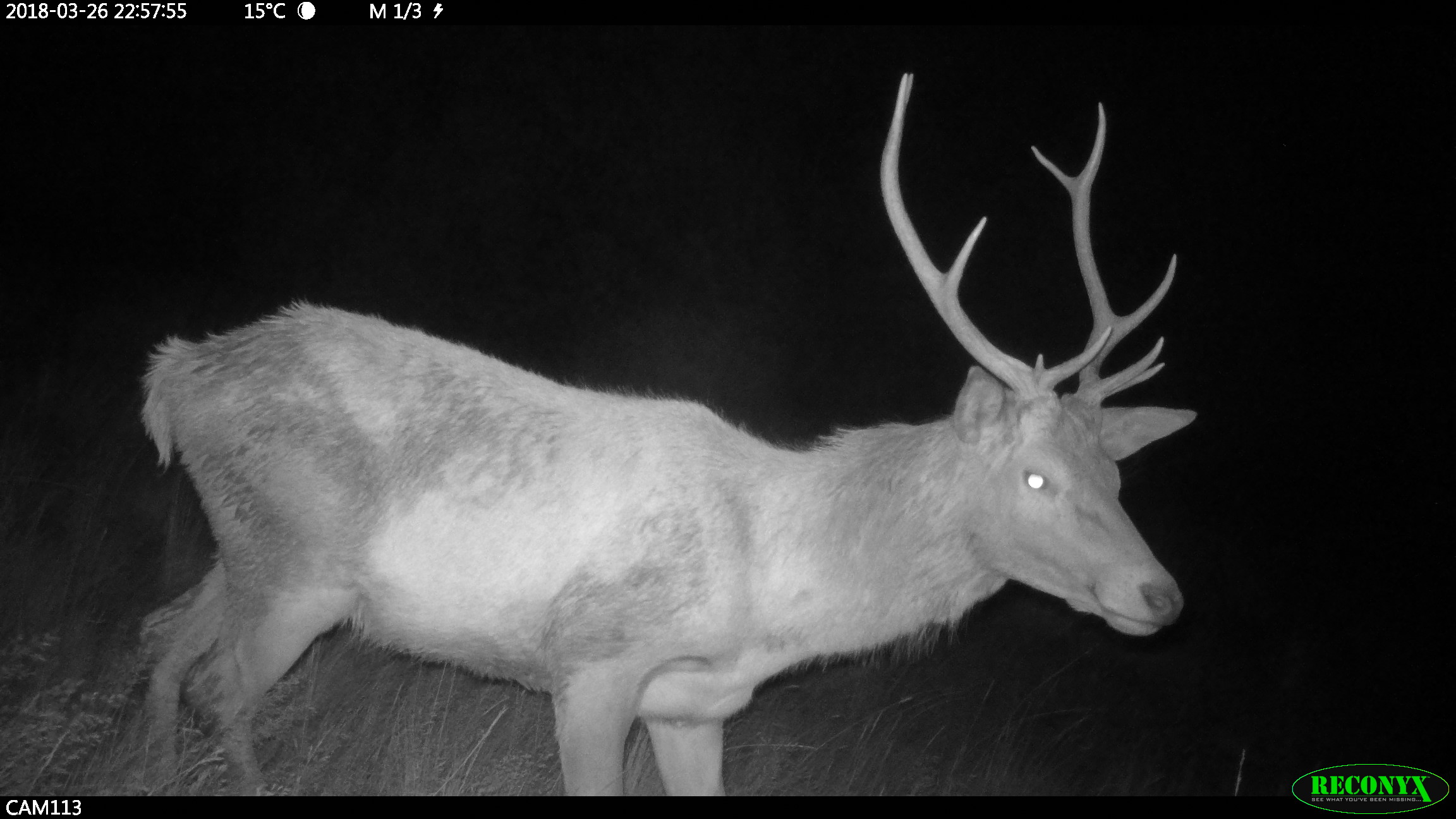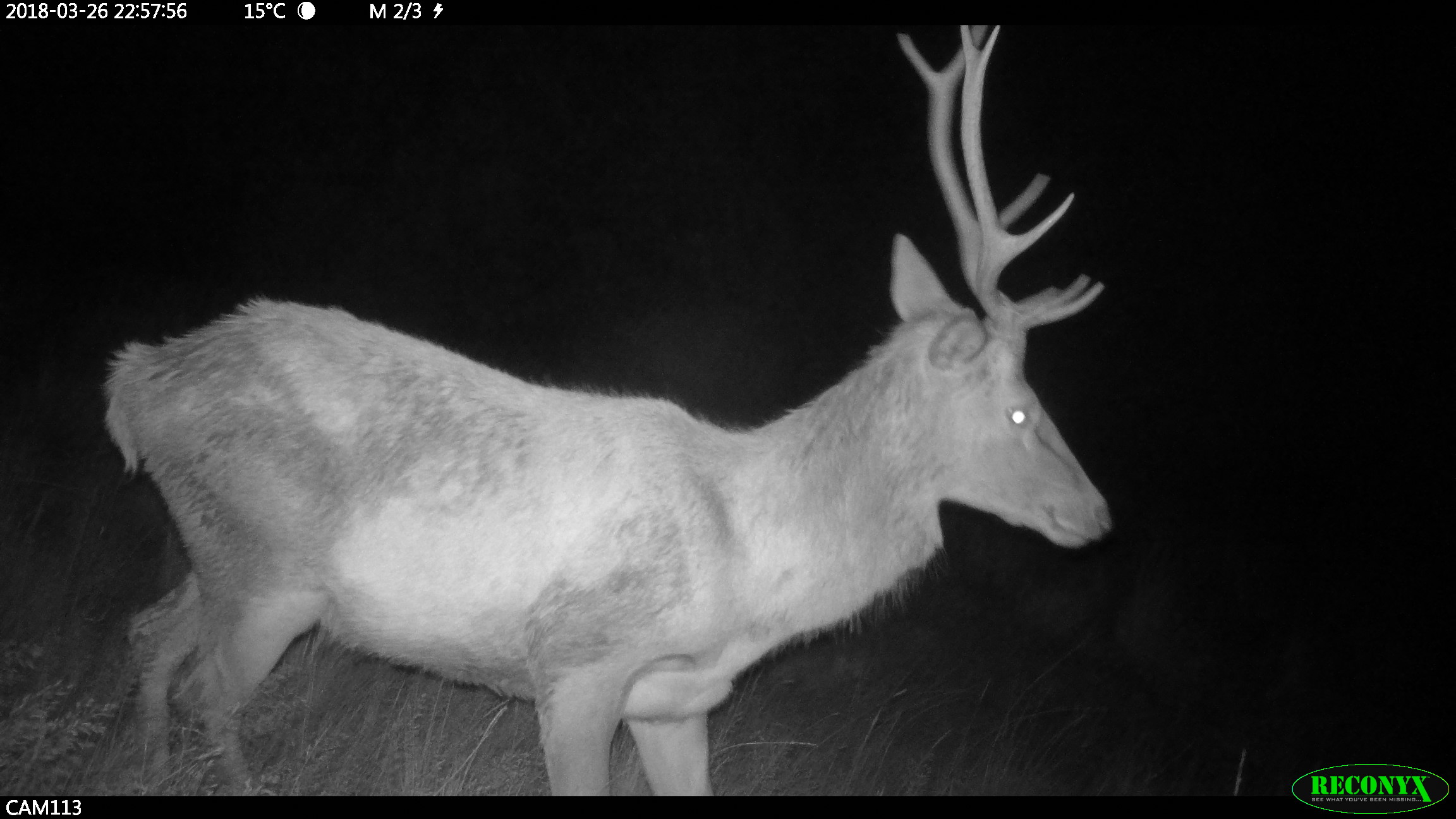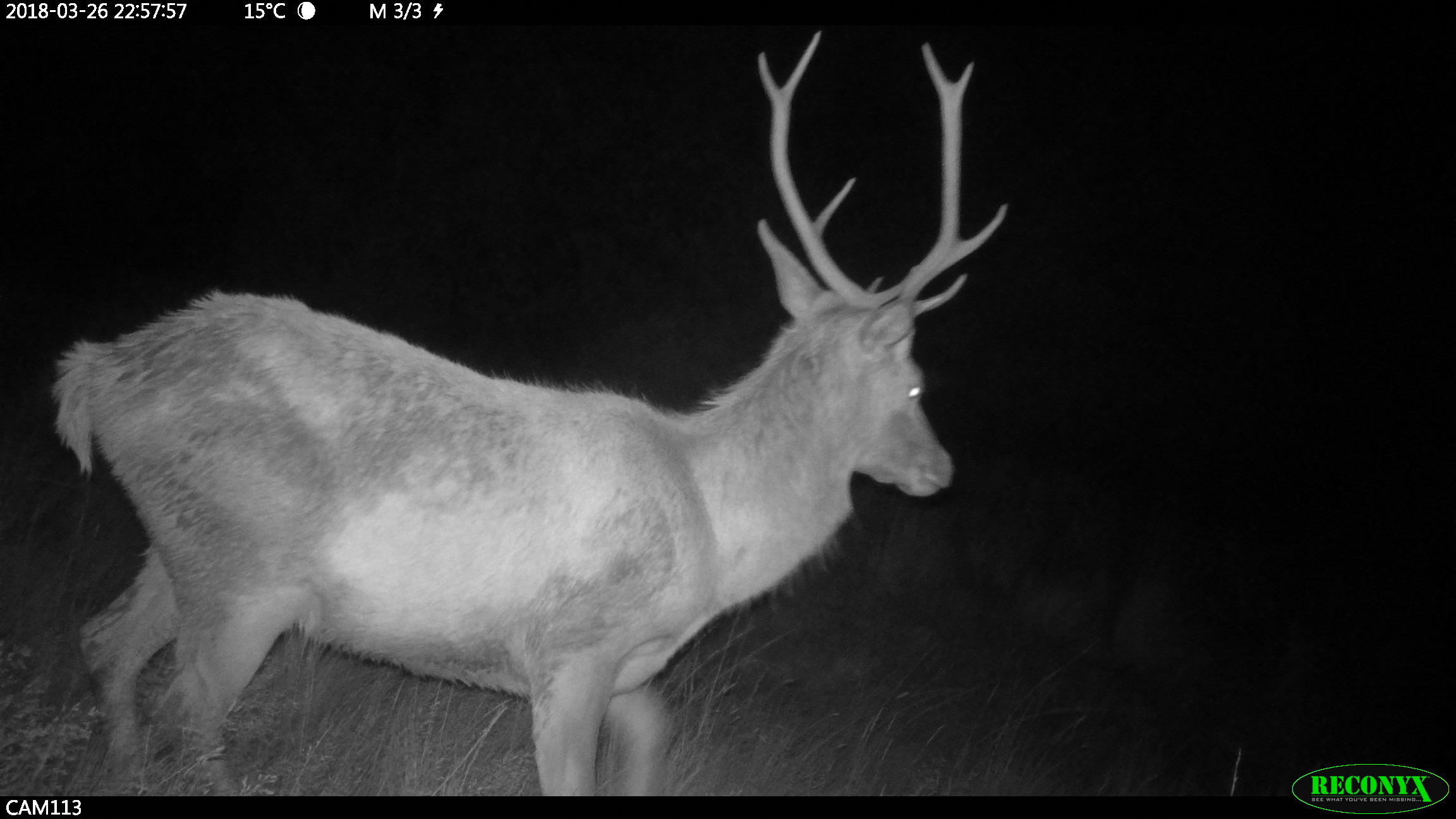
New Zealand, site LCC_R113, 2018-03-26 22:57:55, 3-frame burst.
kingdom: Animalia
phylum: Chordata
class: Mammalia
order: Artiodactyla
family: Cervidae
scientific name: Cervidae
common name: deer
Deer (Cervidae).